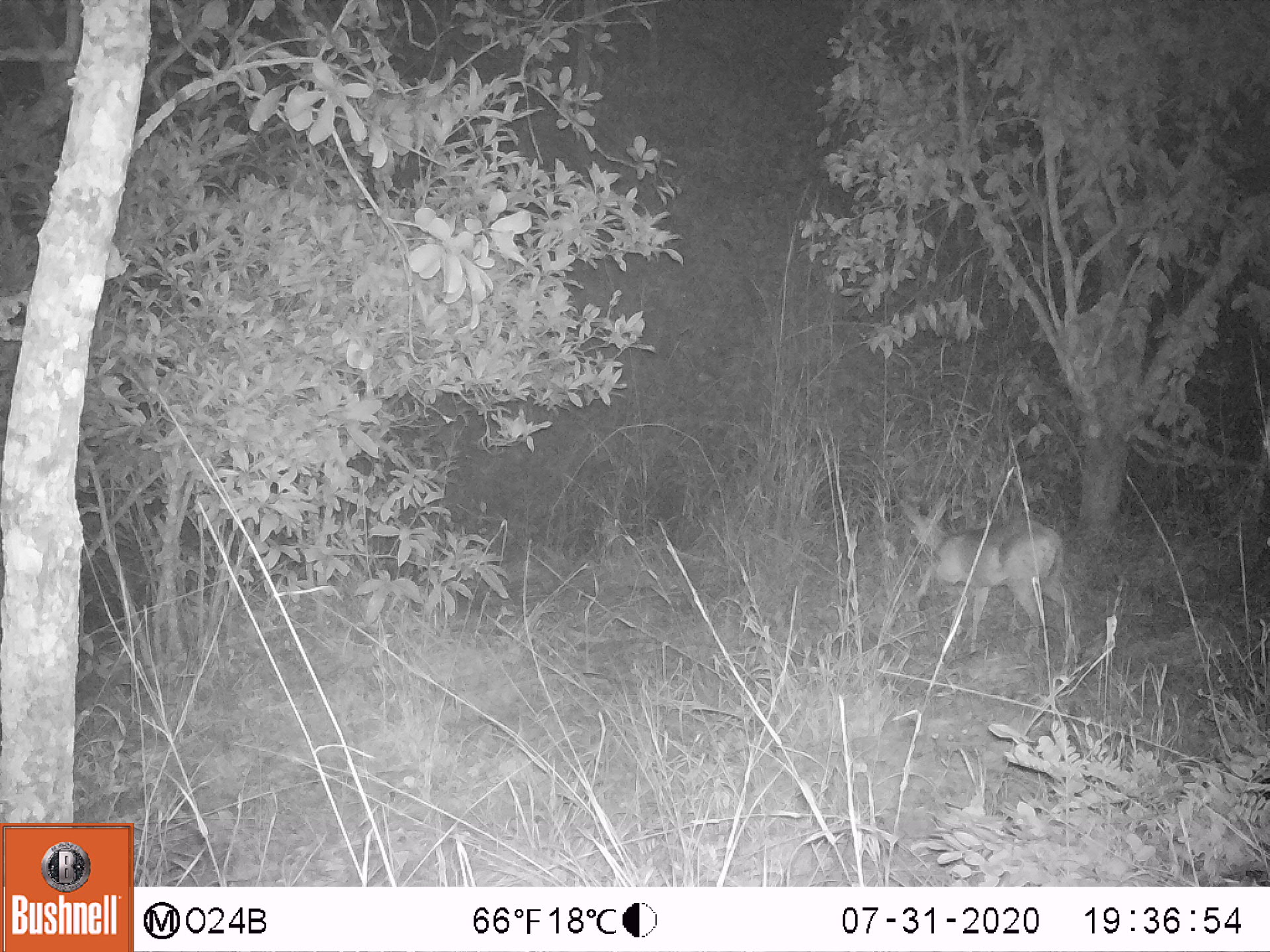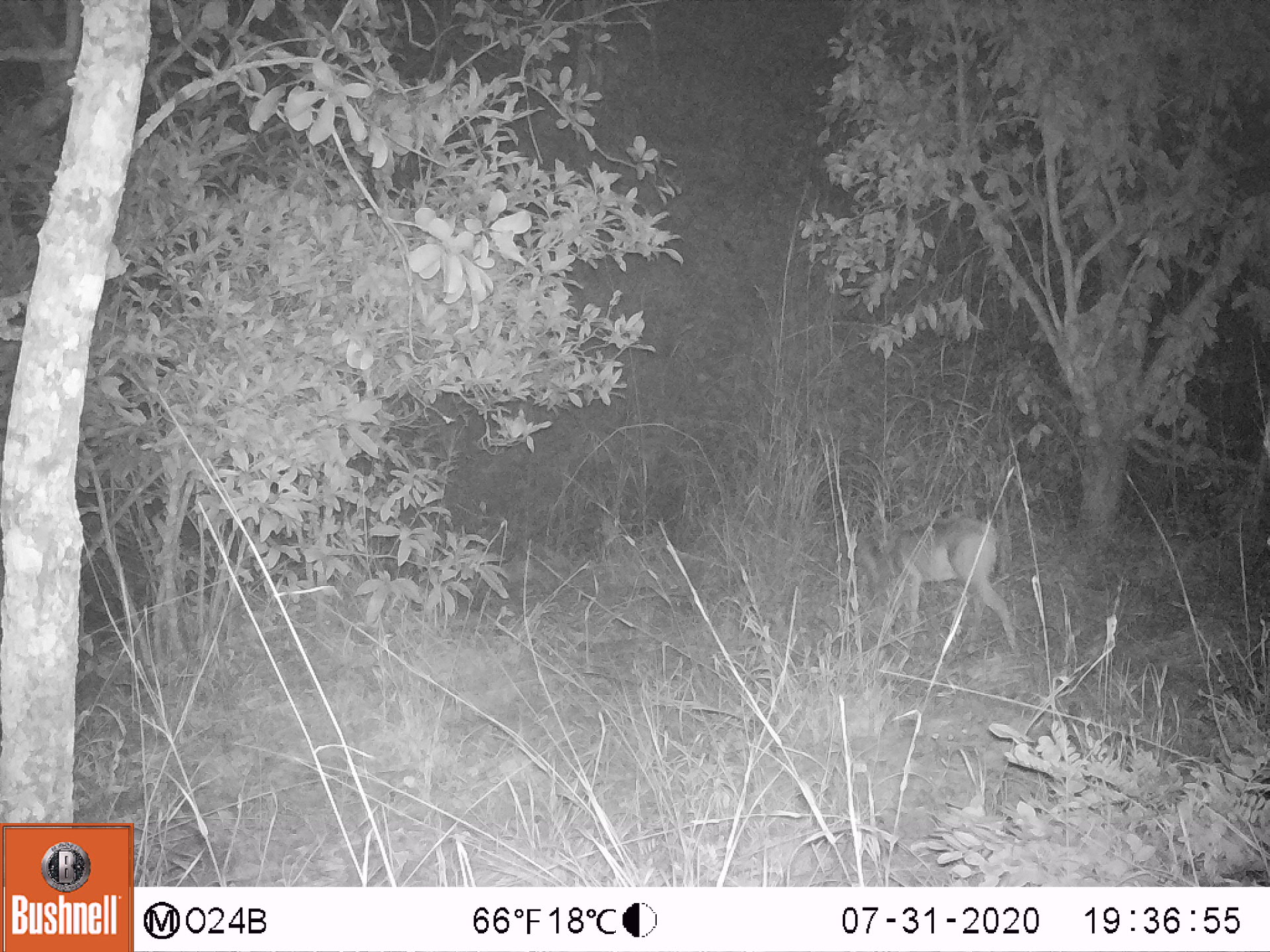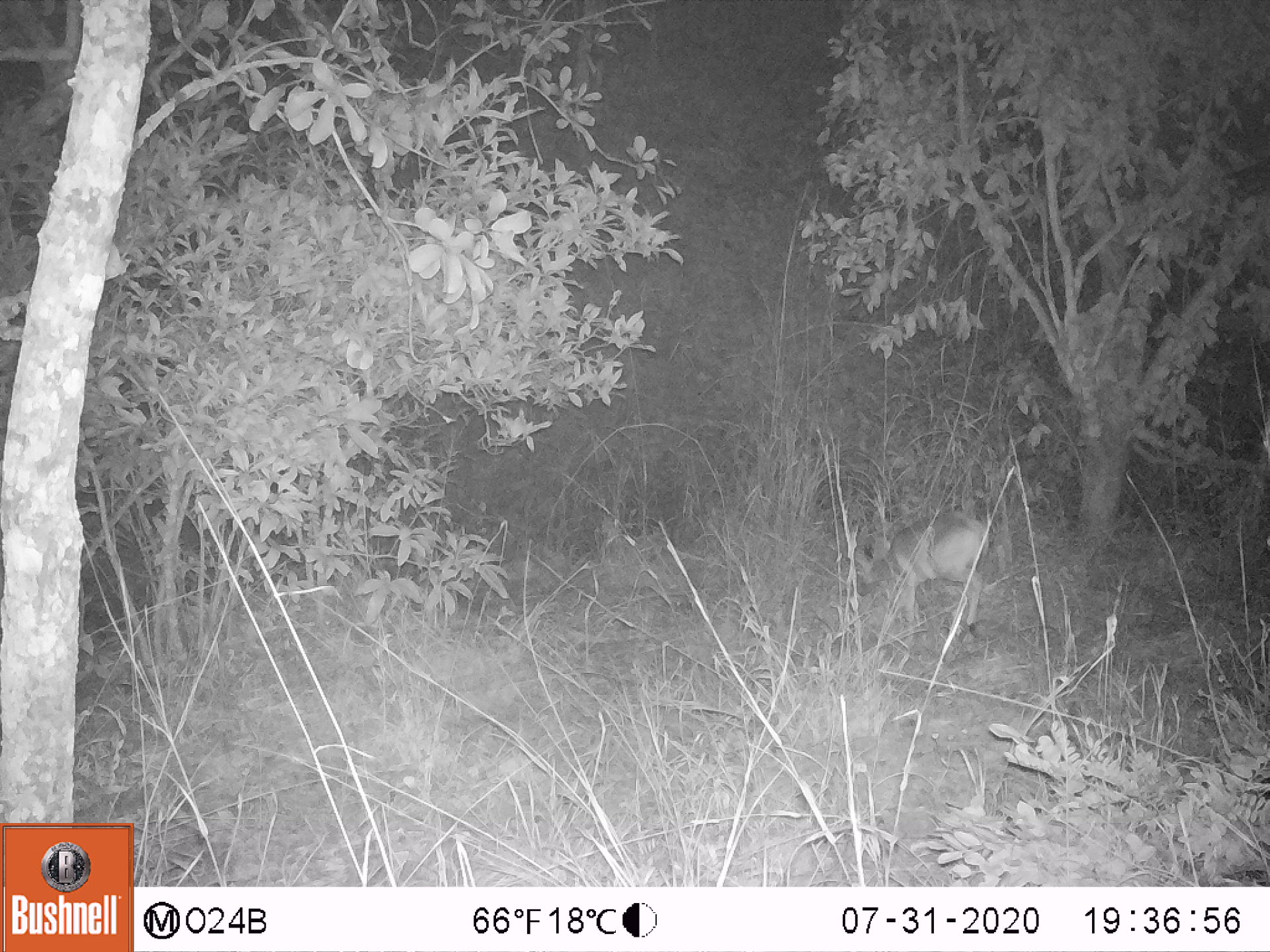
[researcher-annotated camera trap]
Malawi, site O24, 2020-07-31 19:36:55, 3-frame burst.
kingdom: Animalia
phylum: Chordata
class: Mammalia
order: Artiodactyla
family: Bovidae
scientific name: Antilopinae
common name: small antelope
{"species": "small antelope (Antilopinae)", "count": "1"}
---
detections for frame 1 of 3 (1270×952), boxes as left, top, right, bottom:
small antelope: 881, 488, 1080, 672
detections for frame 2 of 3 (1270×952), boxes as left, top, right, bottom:
small antelope: 832, 507, 1030, 666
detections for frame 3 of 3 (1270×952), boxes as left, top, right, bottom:
small antelope: 837, 505, 994, 659